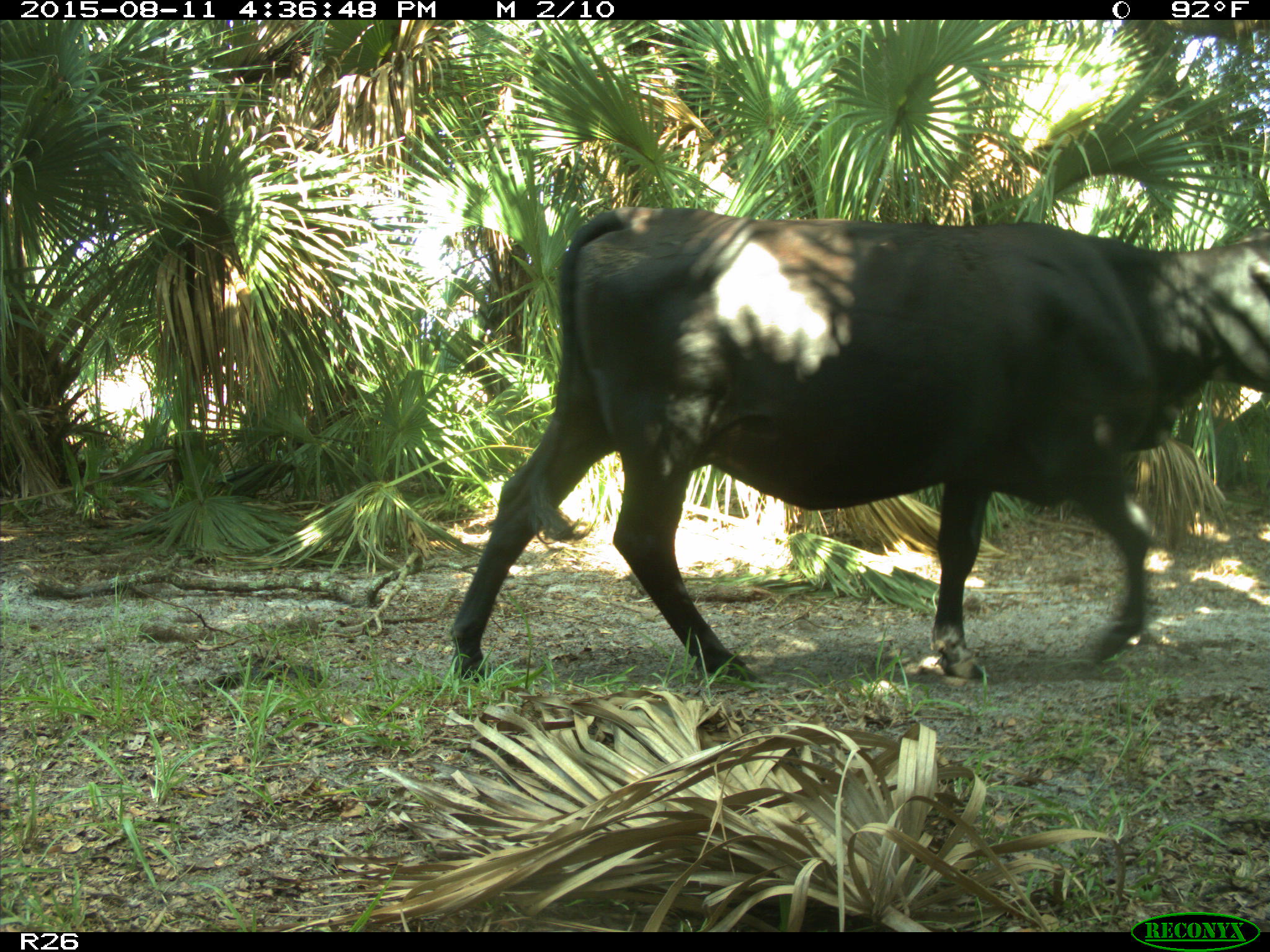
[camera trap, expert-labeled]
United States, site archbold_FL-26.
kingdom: Animalia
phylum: Chordata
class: Mammalia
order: Artiodactyla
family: Bovidae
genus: Bos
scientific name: Bos taurus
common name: domestic cow